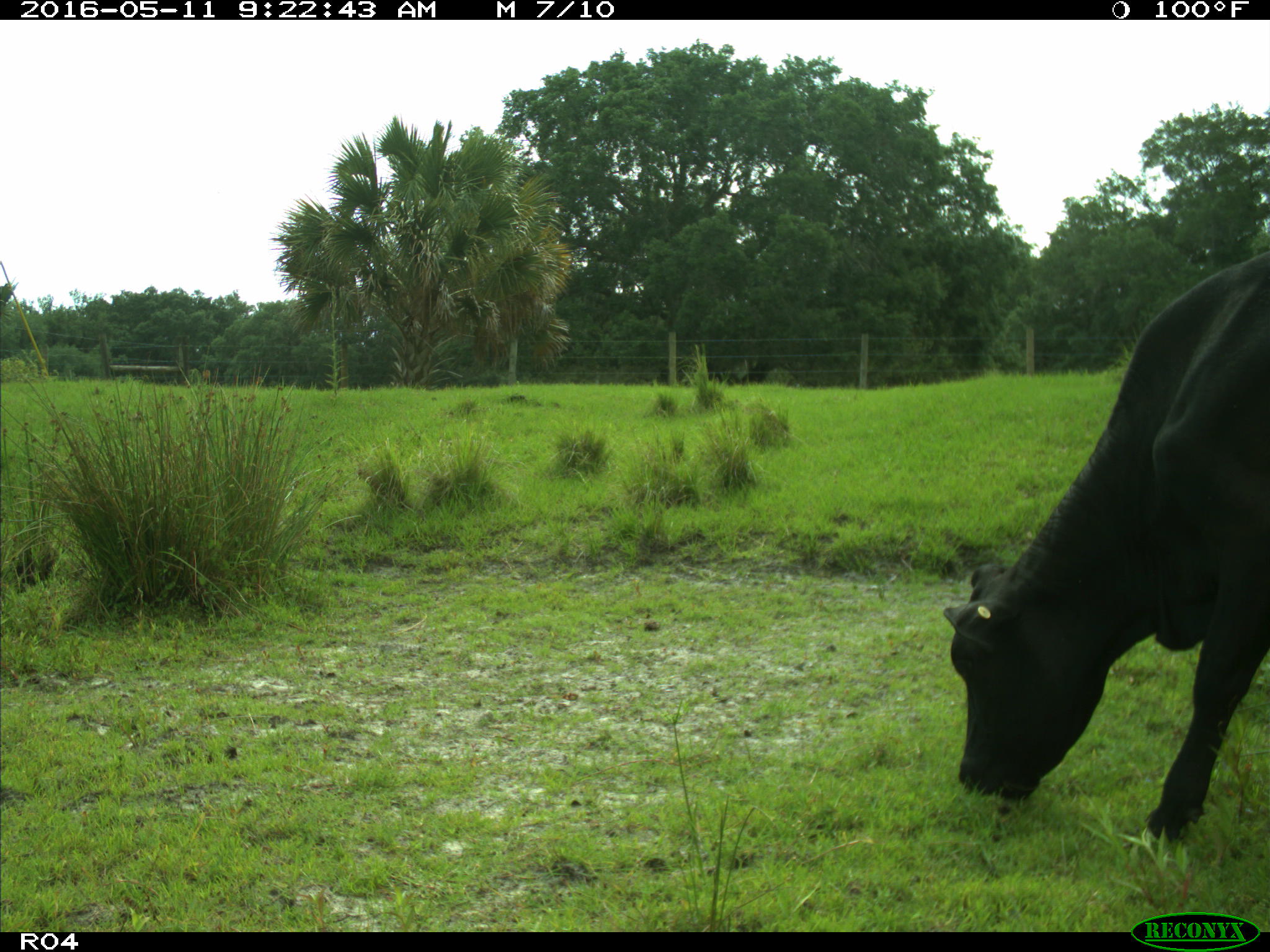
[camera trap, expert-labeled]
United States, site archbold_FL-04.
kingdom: Animalia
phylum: Chordata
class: Mammalia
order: Artiodactyla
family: Bovidae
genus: Bos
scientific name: Bos taurus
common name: domestic cow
Bos taurus (domestic cow).